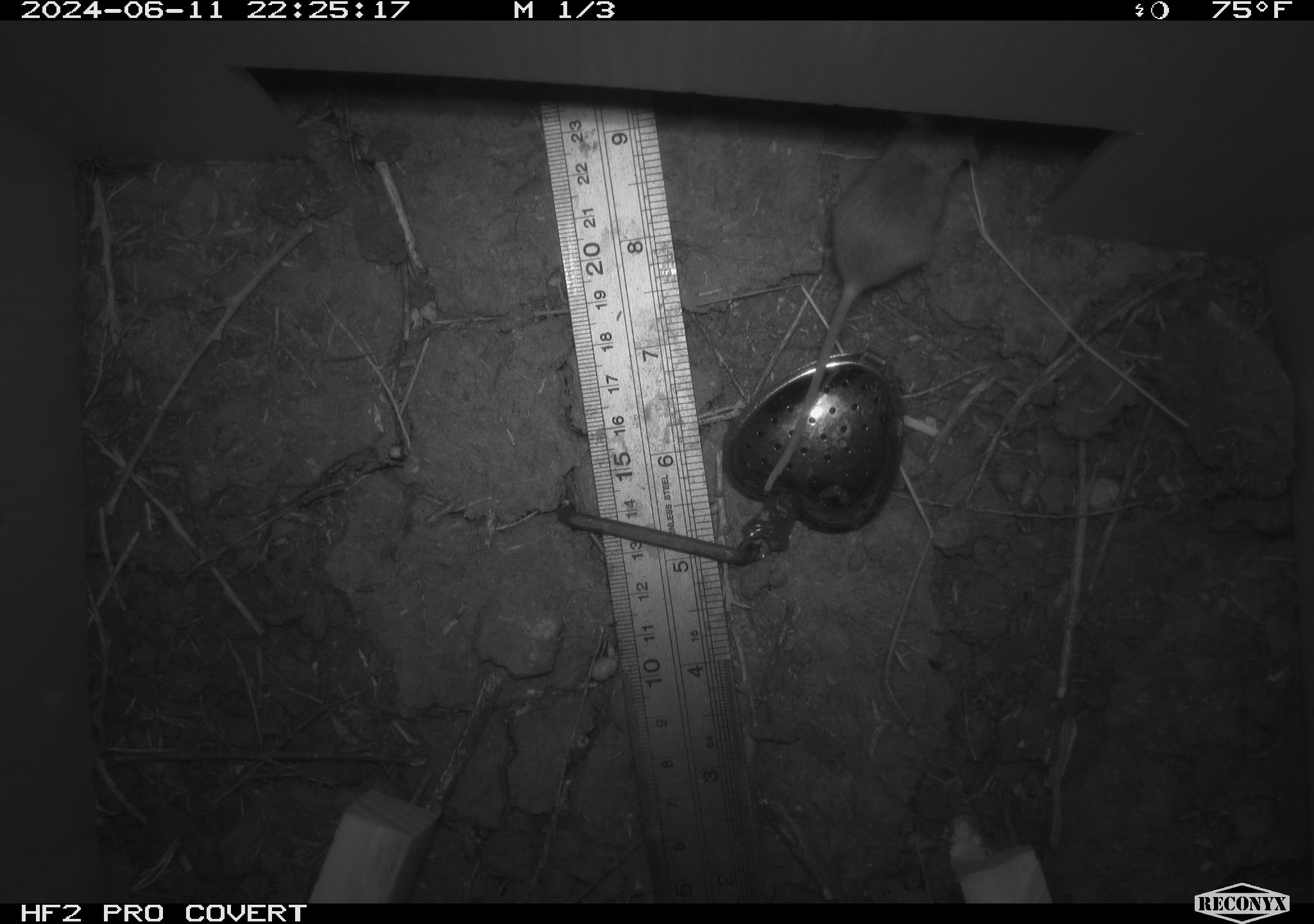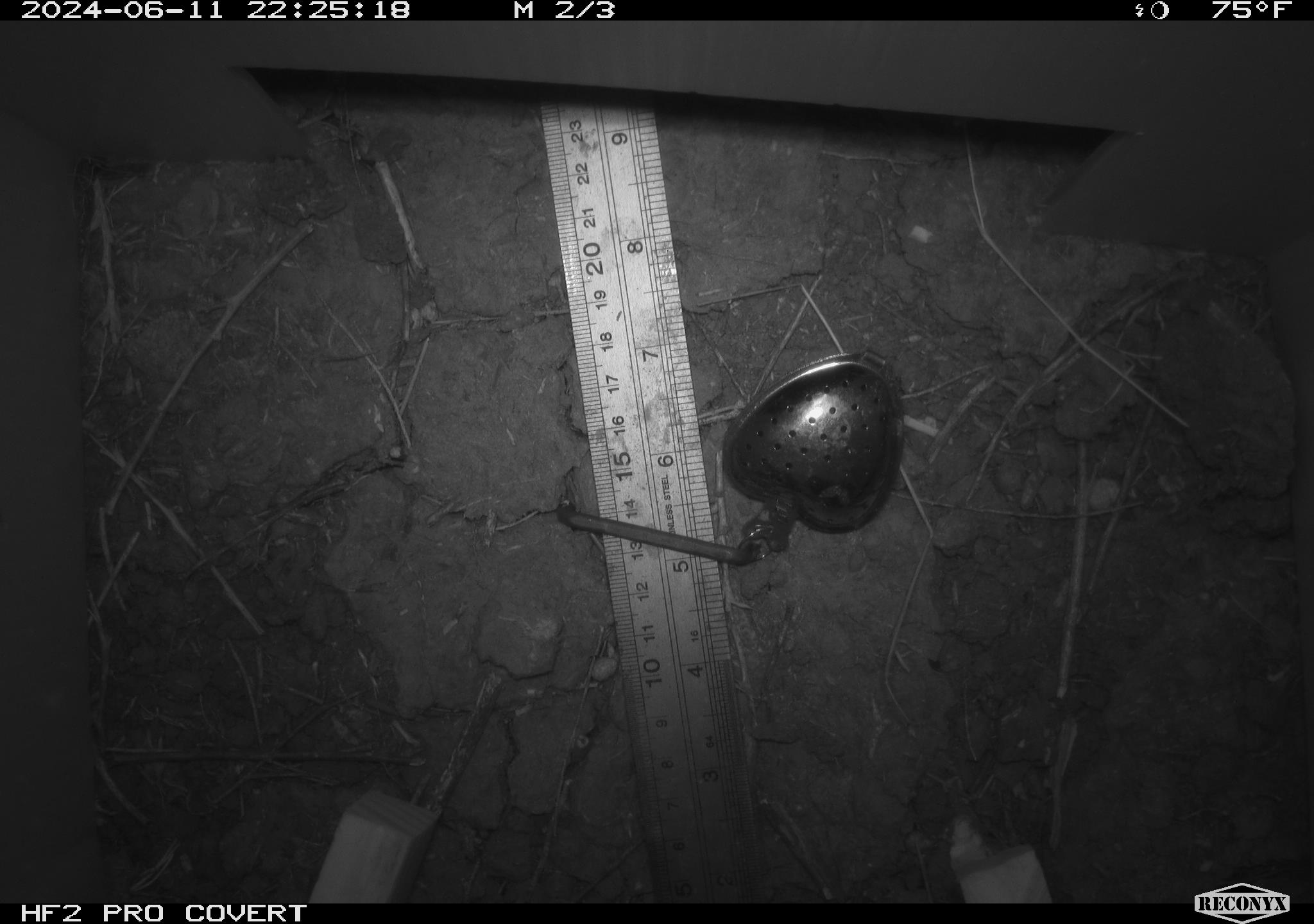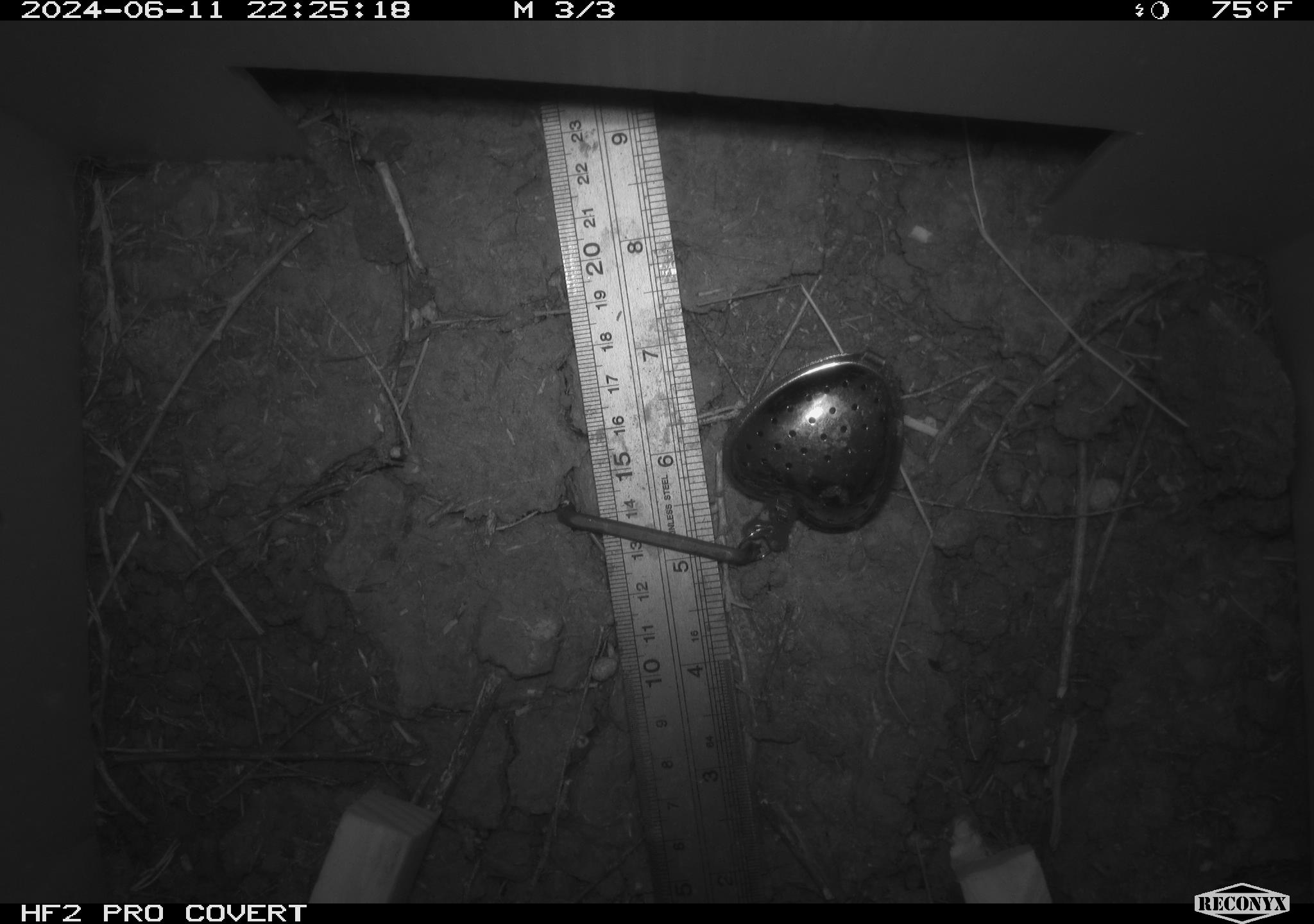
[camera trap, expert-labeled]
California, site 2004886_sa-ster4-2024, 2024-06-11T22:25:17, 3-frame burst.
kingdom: Animalia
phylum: Chordata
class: Mammalia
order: Rodentia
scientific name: Rodentia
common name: mouse species